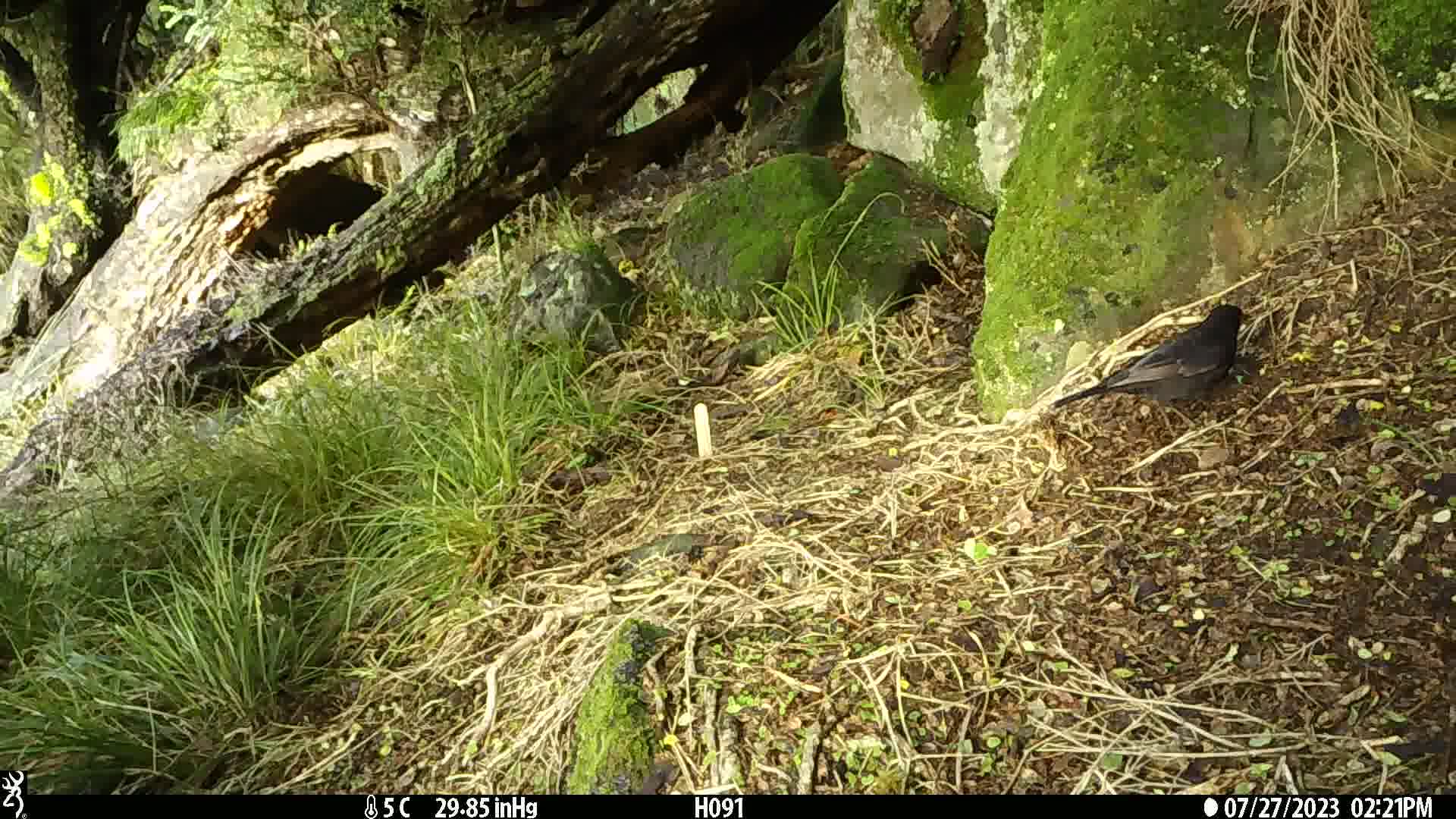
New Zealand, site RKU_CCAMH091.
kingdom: Animalia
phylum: Chordata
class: Aves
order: Passeriformes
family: Turdidae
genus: Turdus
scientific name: Turdus merula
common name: eurasian blackbird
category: blackbird